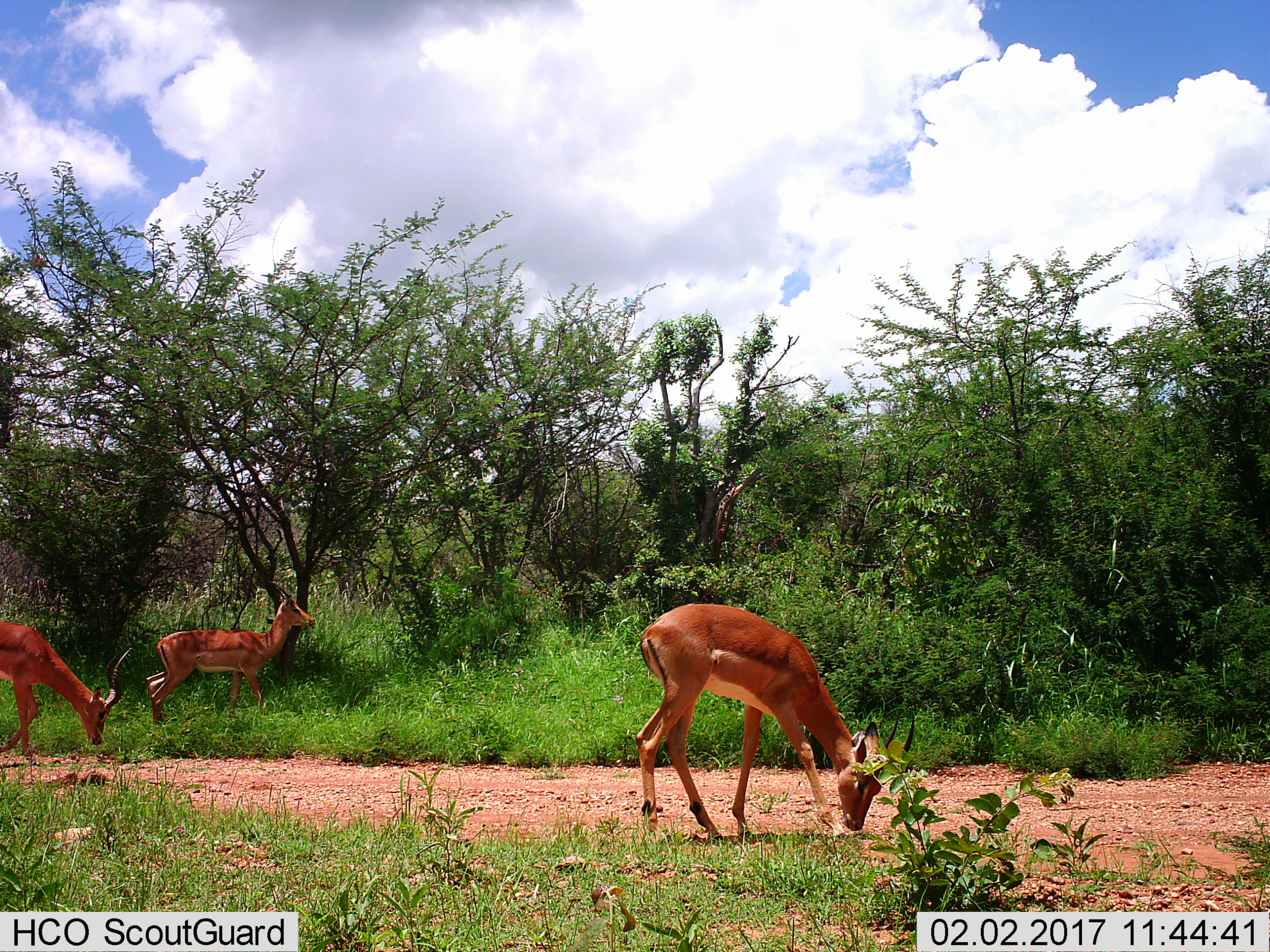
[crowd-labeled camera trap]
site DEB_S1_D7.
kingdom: Animalia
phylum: Chordata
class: Mammalia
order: Artiodactyla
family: Bovidae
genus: Aepyceros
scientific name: Aepyceros melampus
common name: impala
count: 3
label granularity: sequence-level